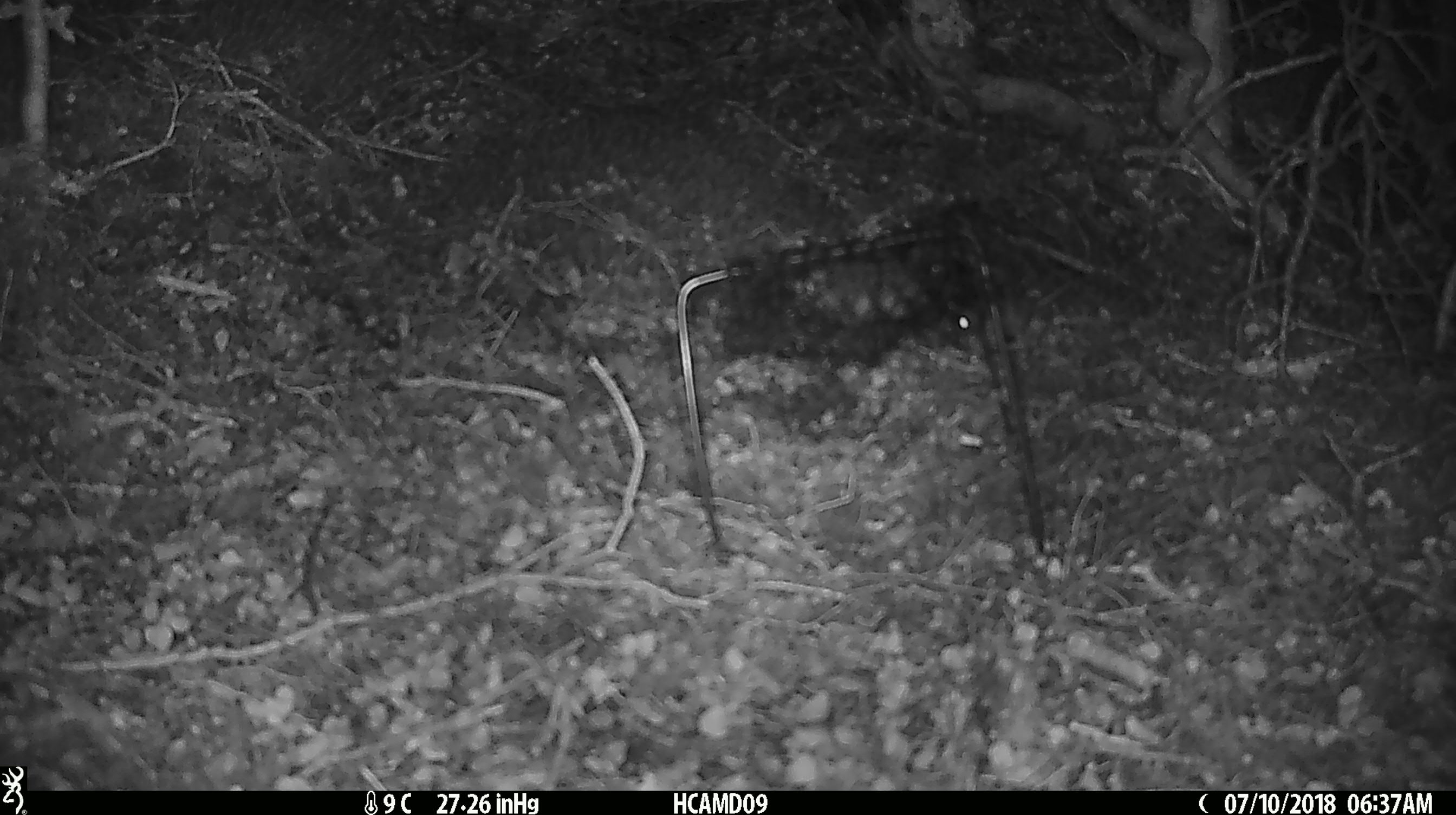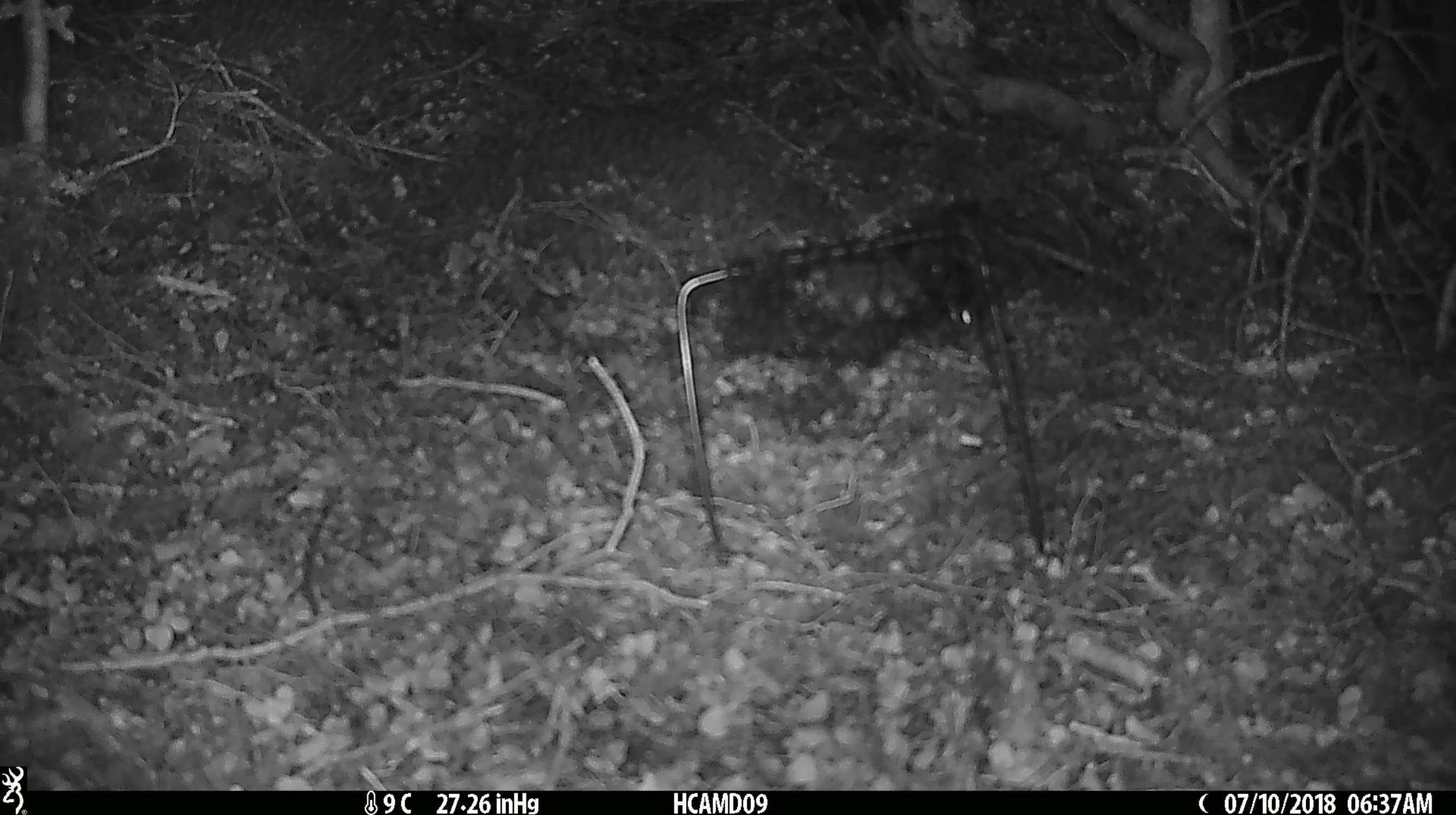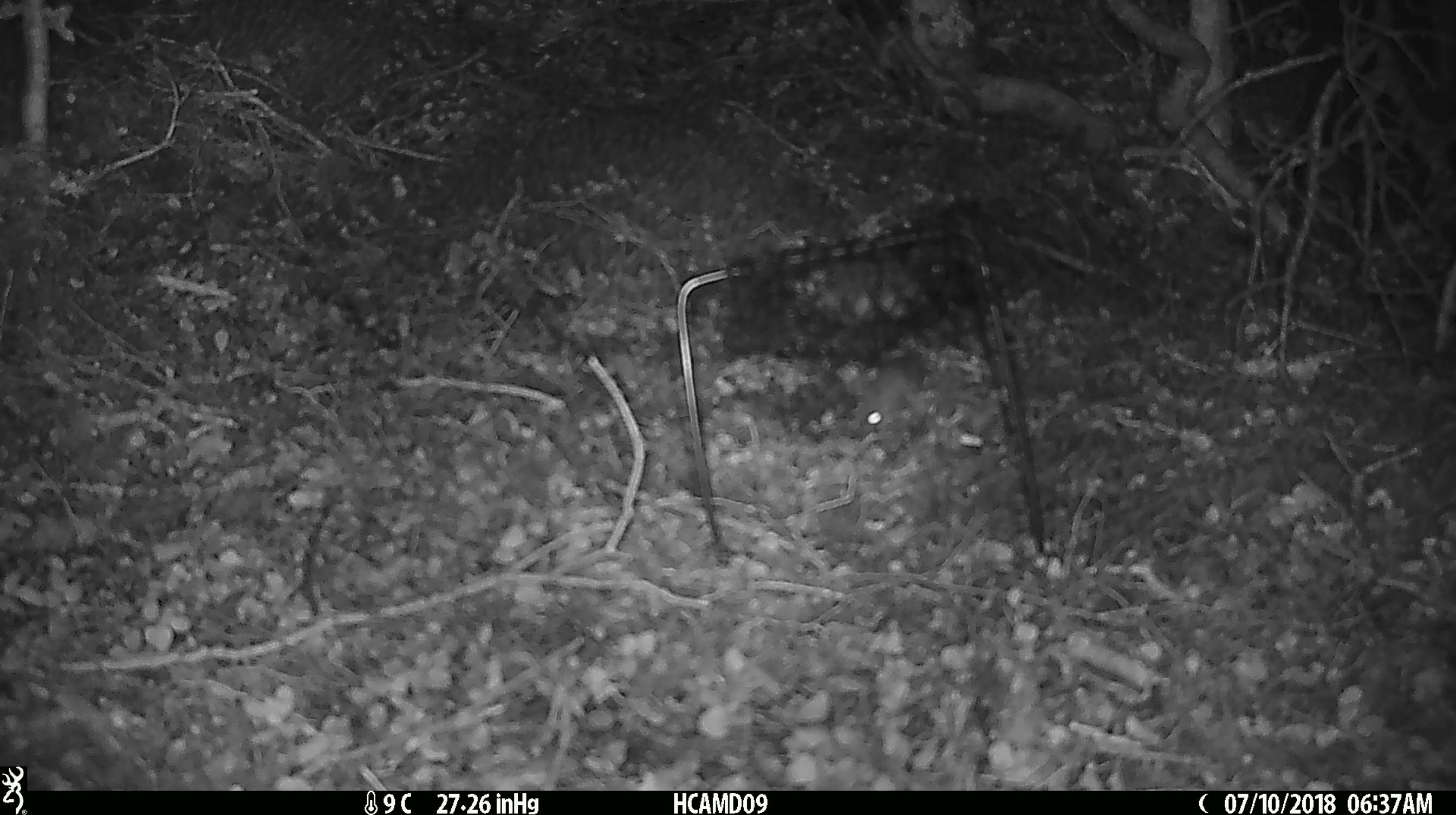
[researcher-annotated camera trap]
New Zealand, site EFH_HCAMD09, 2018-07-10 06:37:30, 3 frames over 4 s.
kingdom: Animalia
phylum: Chordata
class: Mammalia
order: Rodentia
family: Muridae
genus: Mus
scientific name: Mus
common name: mouse